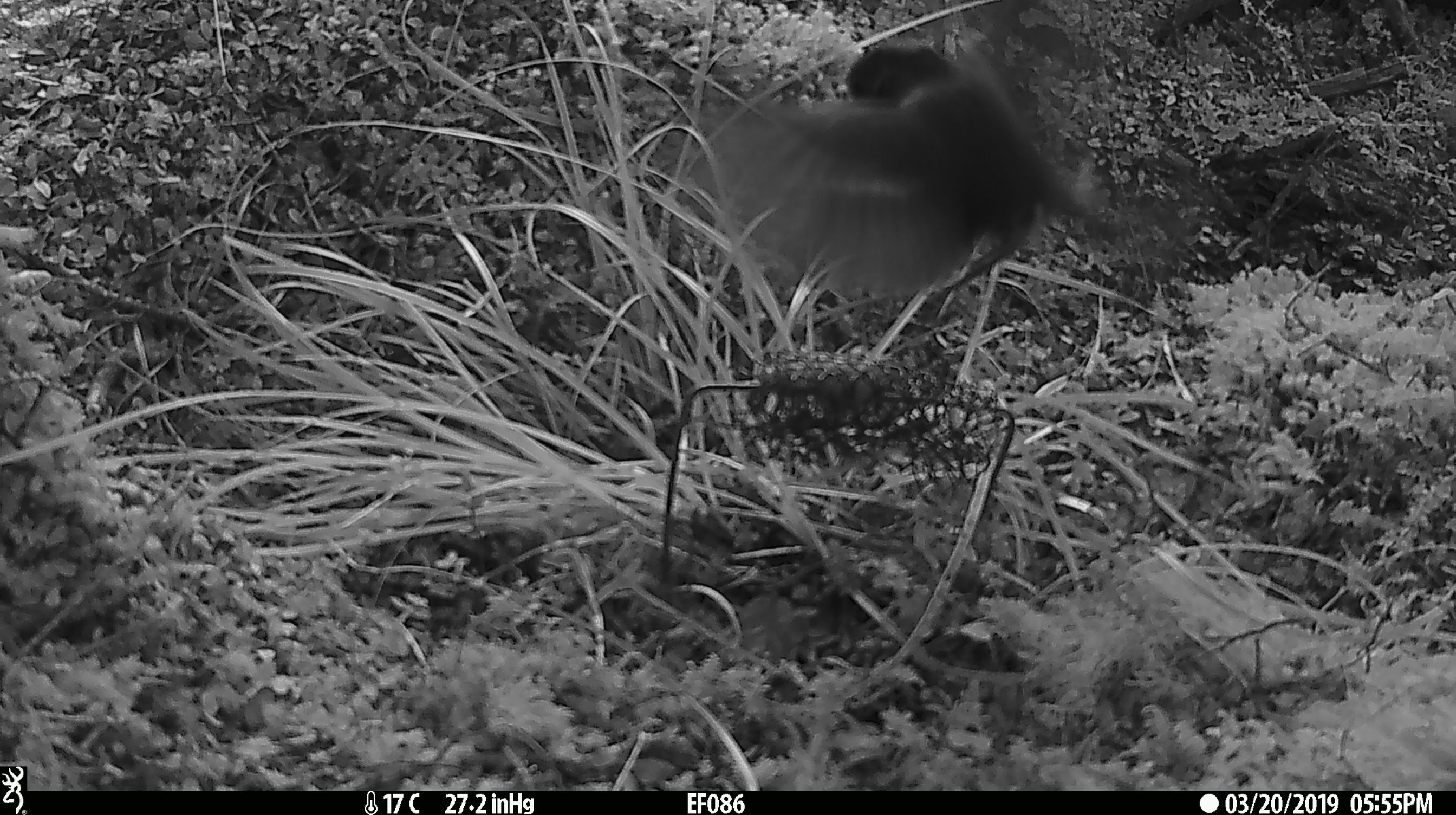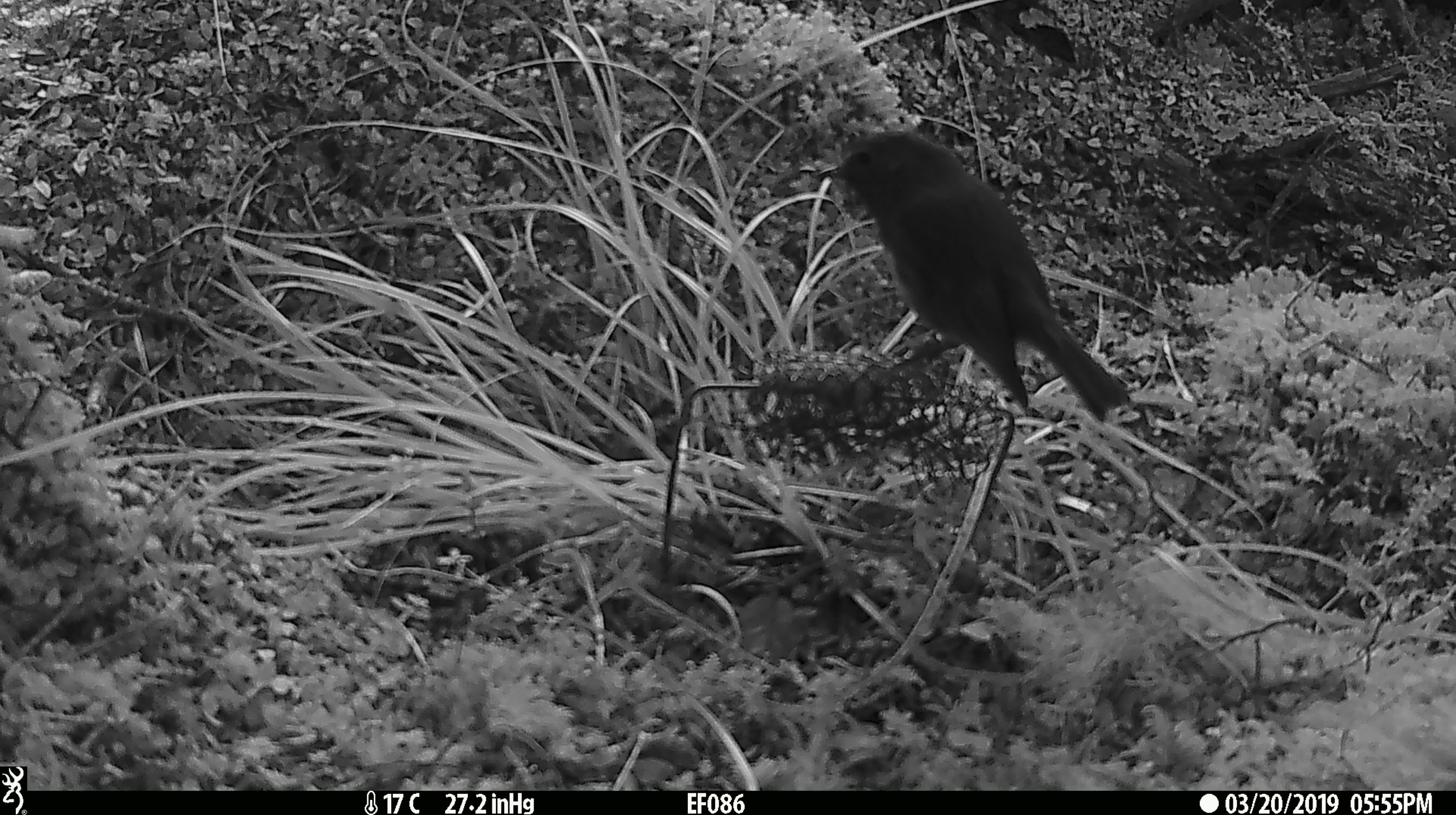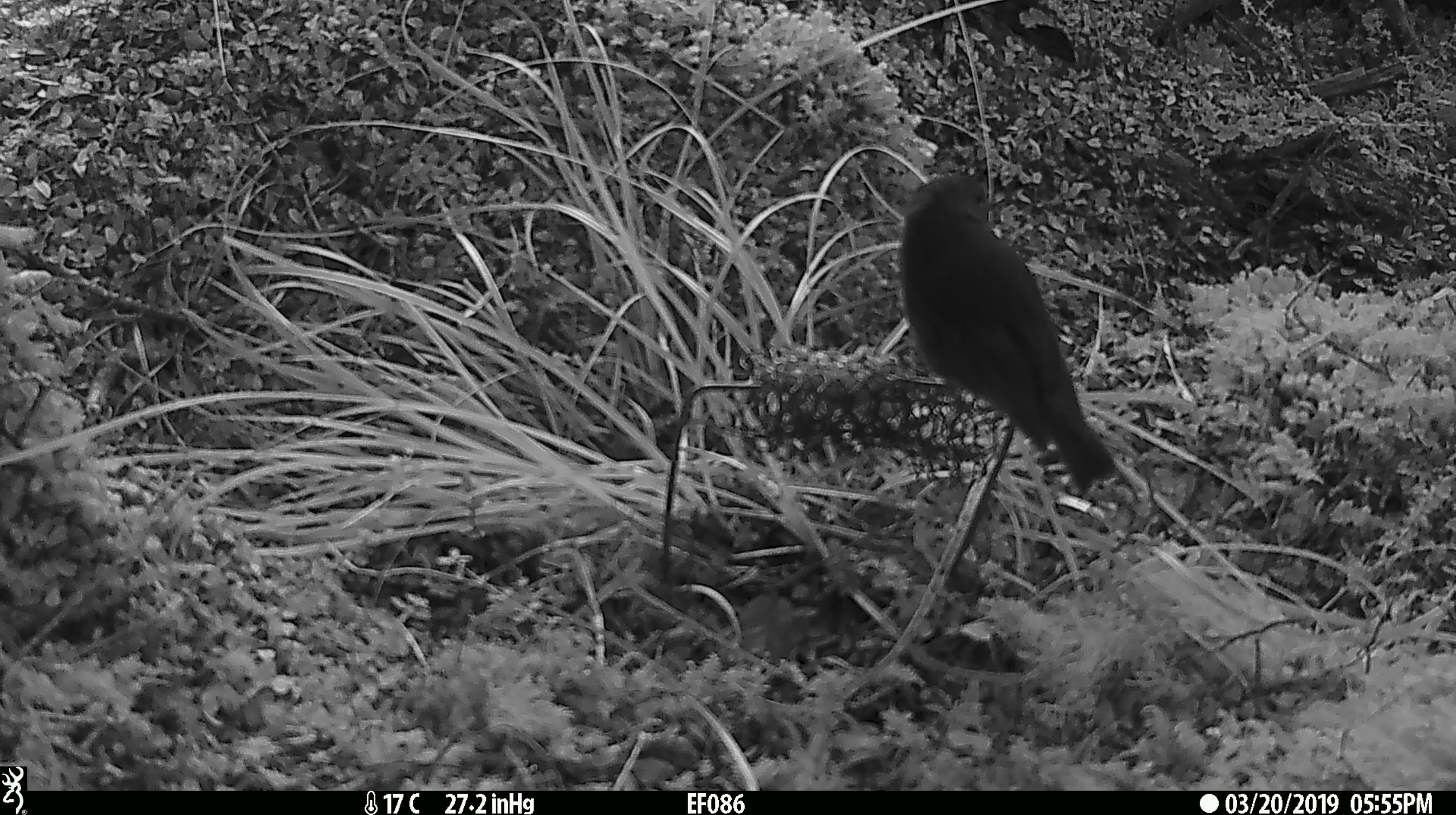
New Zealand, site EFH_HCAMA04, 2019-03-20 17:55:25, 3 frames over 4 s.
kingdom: Animalia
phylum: Chordata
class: Aves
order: Passeriformes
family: Petroicidae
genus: Petroica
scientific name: Petroica australis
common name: new zealand robin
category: robin